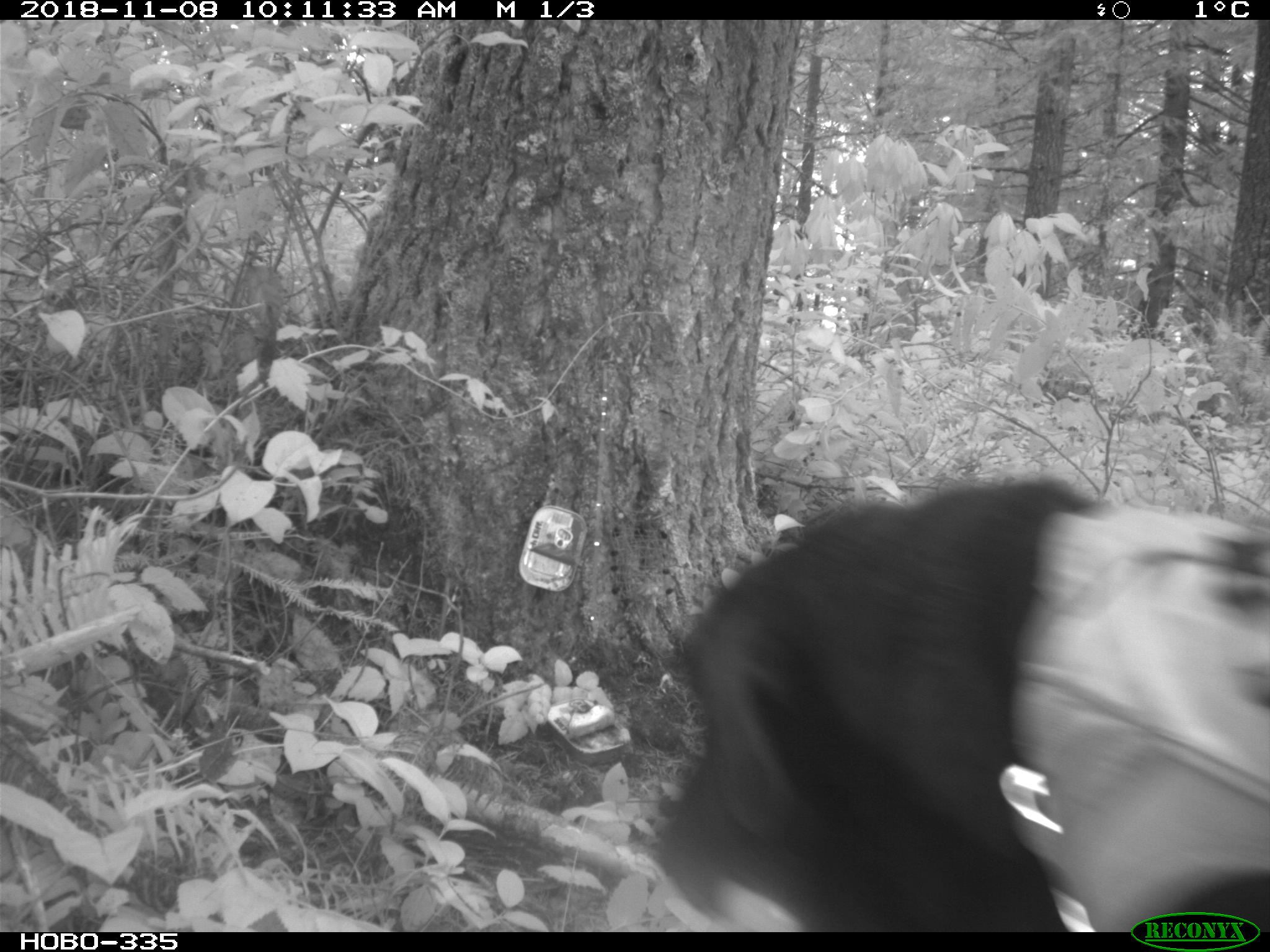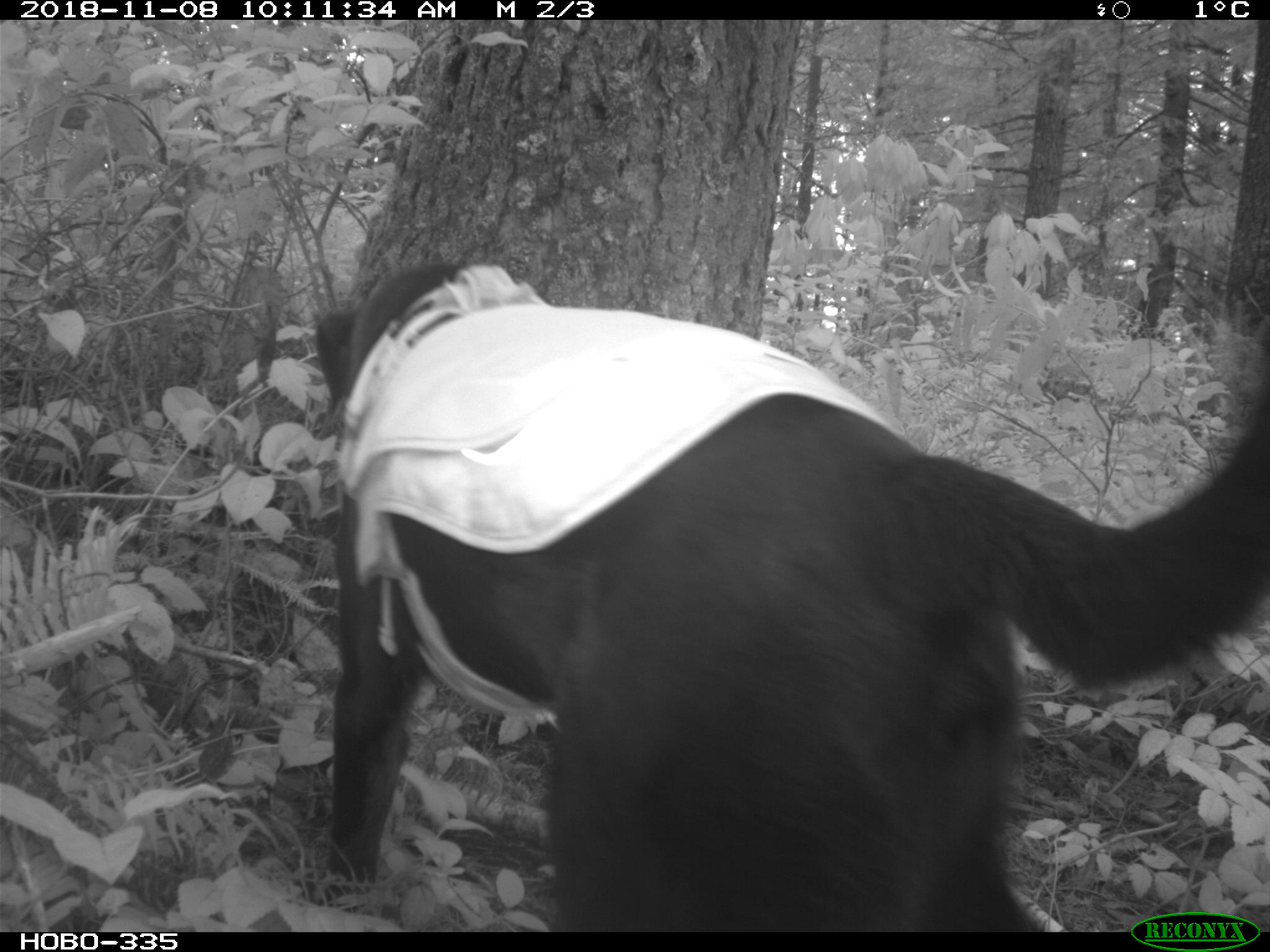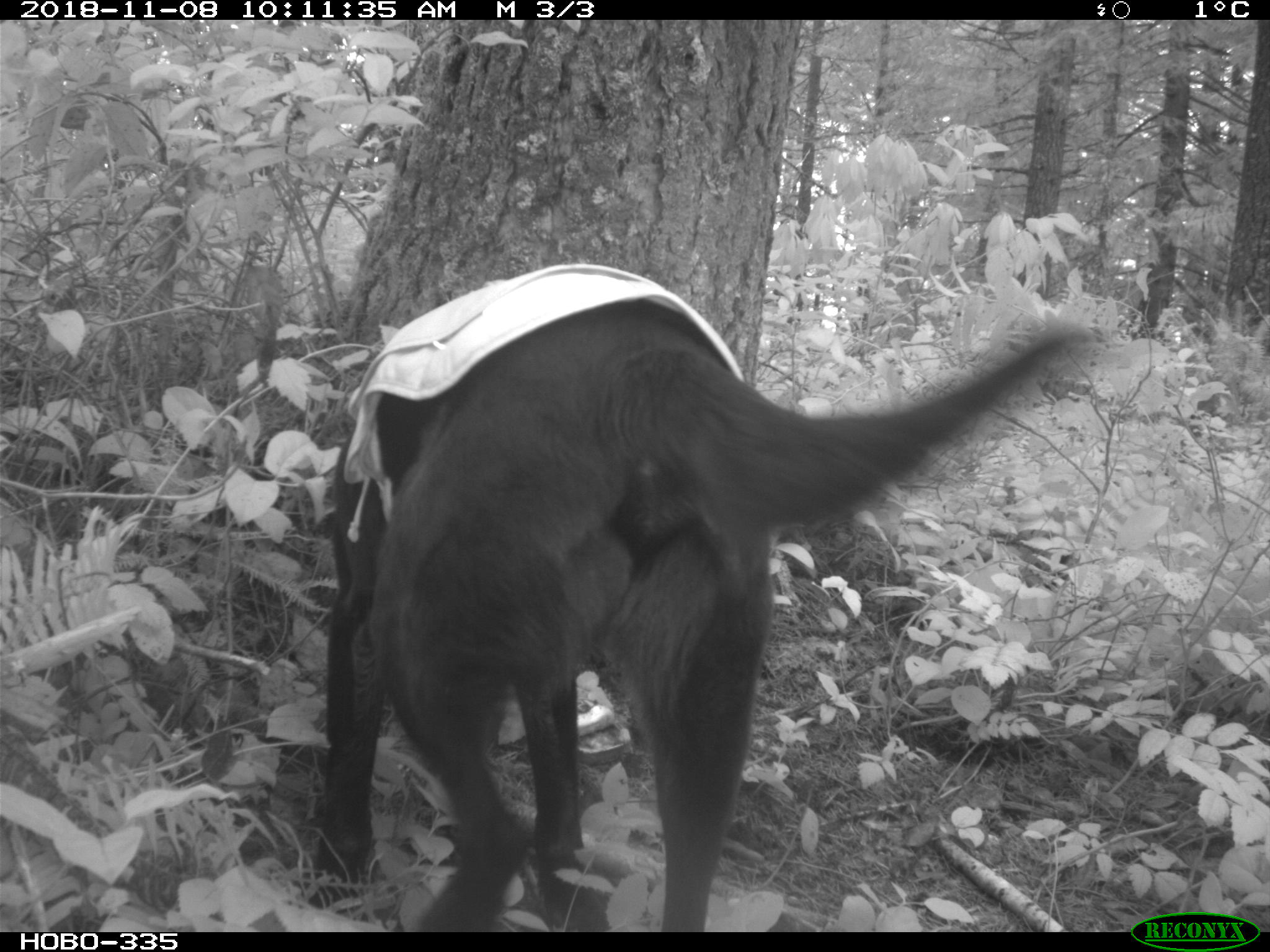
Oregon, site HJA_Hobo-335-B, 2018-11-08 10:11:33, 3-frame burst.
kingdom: Animalia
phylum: Chordata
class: Mammalia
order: Carnivora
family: Canidae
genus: Canis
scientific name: Canis familiaris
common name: domestic dog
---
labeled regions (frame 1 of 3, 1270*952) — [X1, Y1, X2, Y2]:
domestic dog: [637, 470, 1265, 908]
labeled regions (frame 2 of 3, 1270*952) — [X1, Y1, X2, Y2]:
domestic dog: [299, 255, 1265, 912]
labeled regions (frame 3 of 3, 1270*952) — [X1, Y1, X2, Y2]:
domestic dog: [303, 264, 1089, 933]